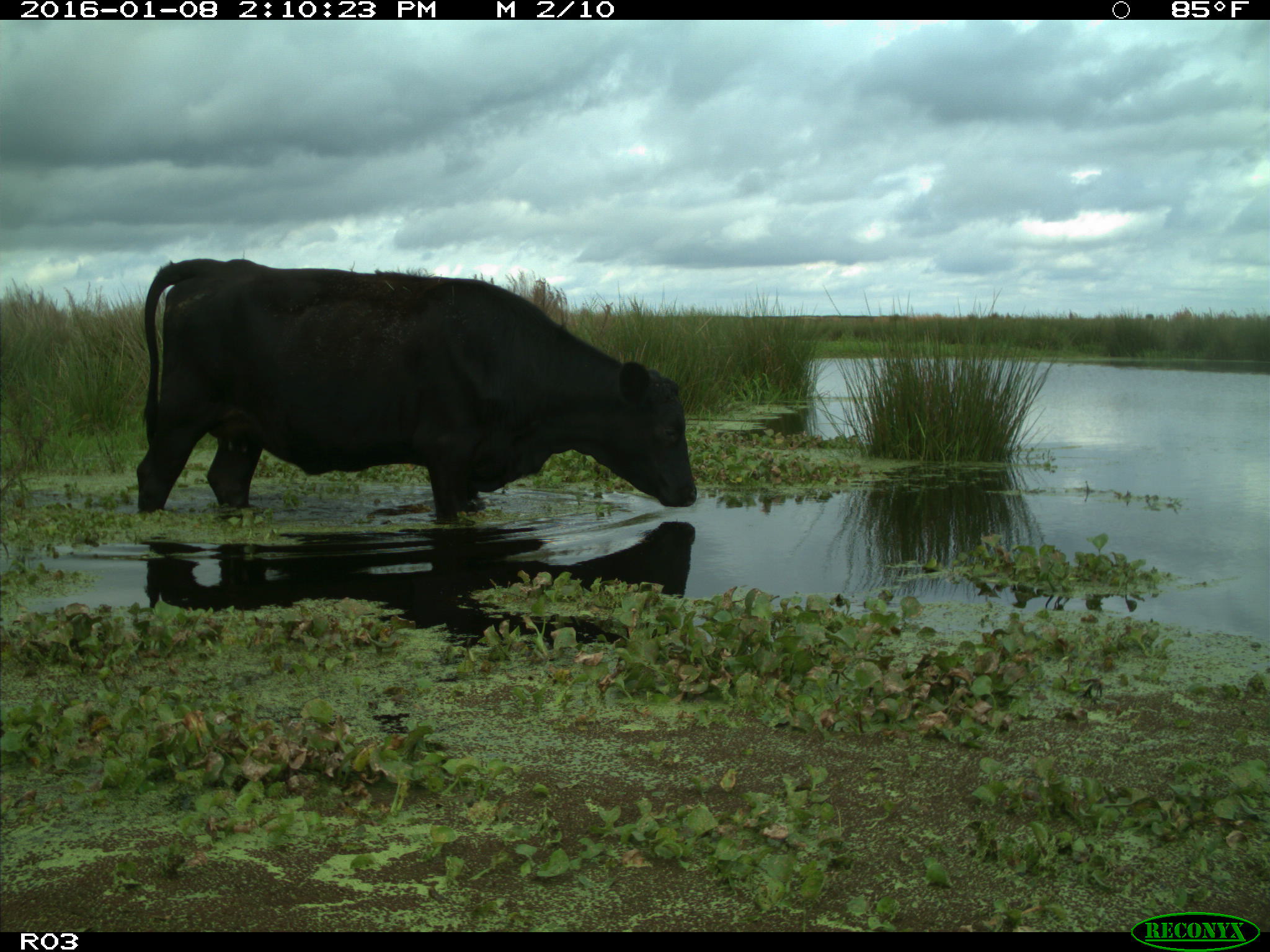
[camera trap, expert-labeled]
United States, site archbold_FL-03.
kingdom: Animalia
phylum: Chordata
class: Mammalia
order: Artiodactyla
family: Bovidae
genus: Bos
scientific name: Bos taurus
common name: domestic cow